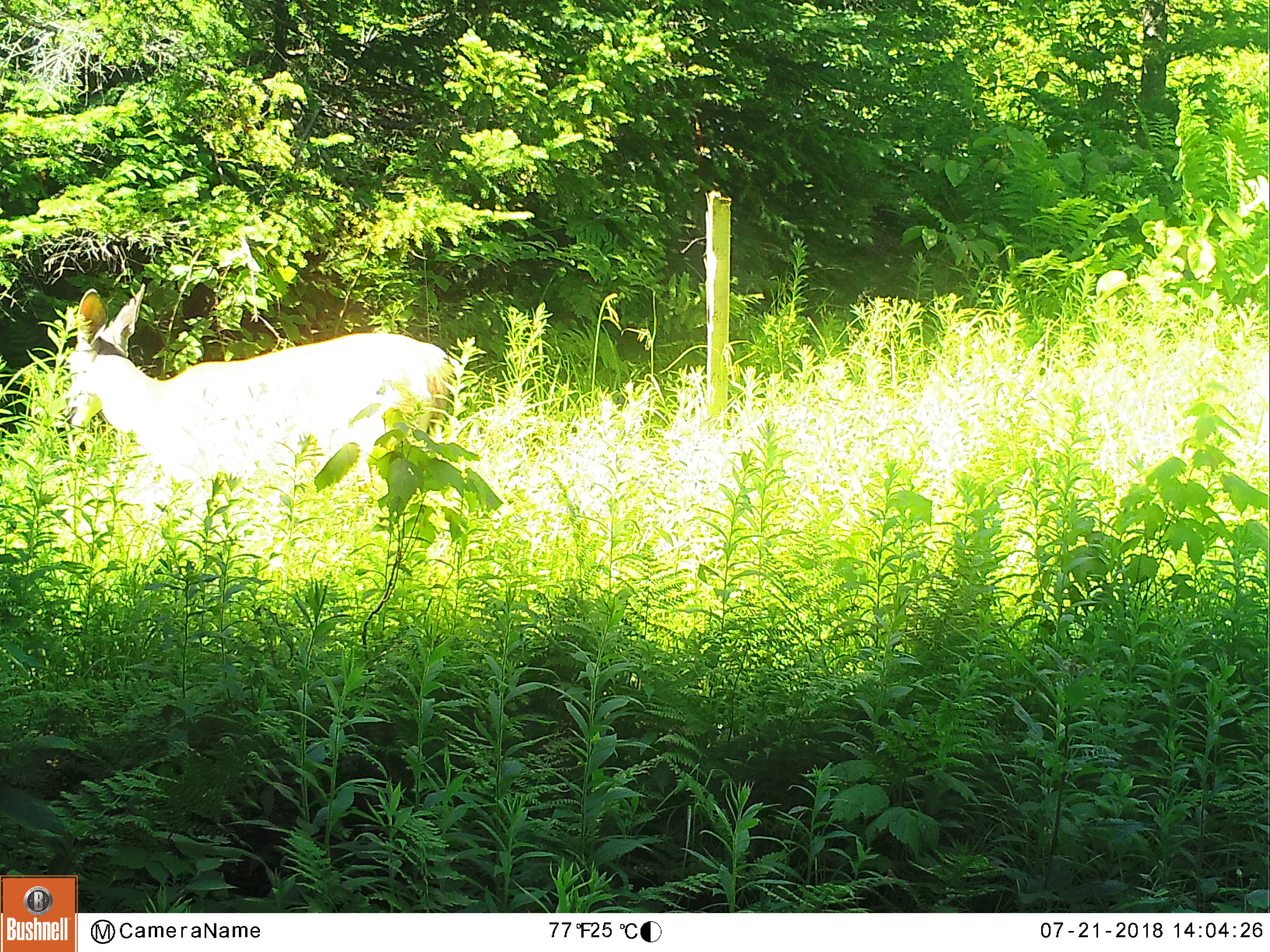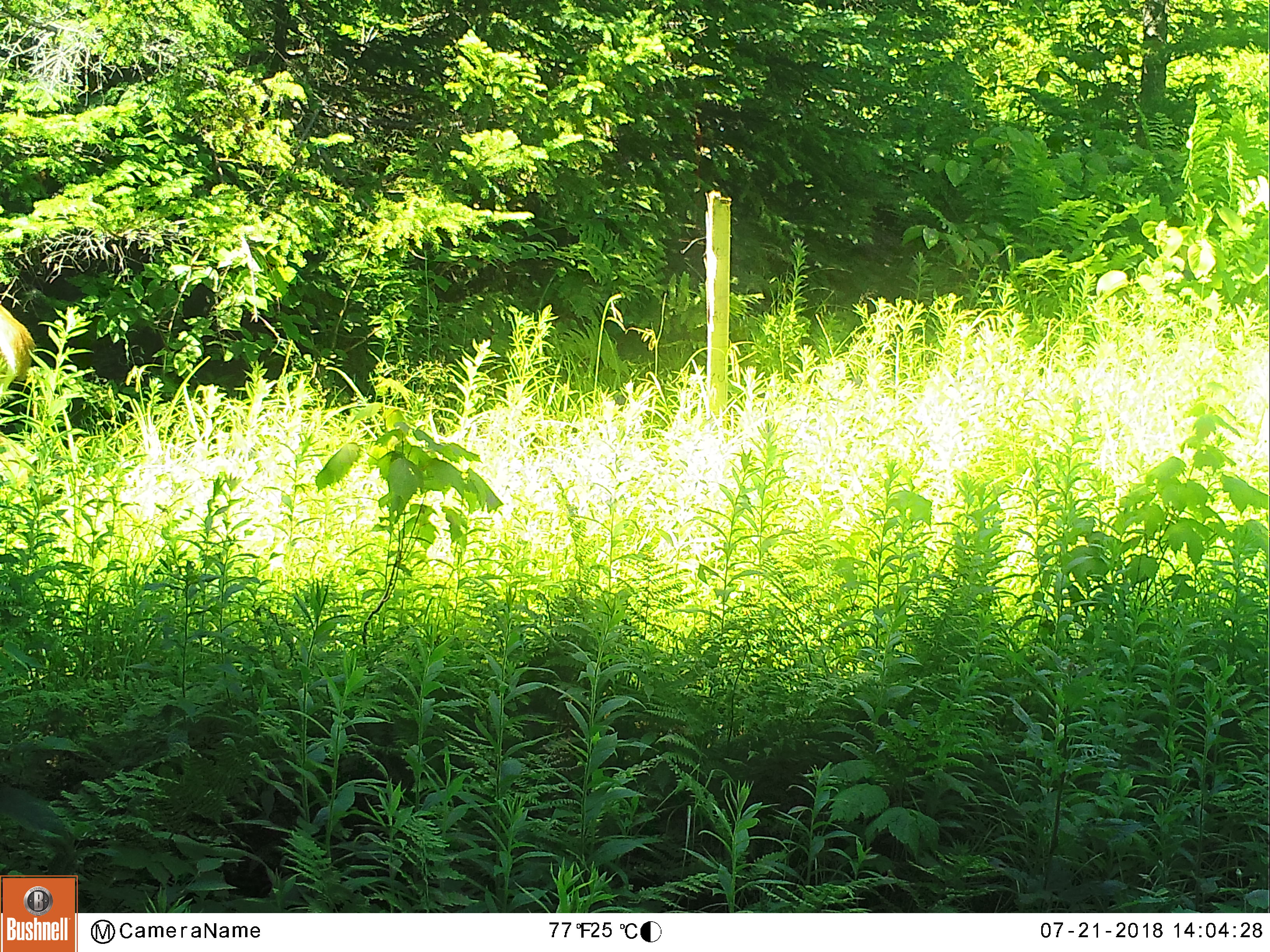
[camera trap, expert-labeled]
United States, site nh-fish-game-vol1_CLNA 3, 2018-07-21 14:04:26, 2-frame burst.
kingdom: Animalia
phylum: Chordata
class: Mammalia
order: Artiodactyla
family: Cervidae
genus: Odocoileus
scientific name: Odocoileus virginianus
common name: white-tailed deer